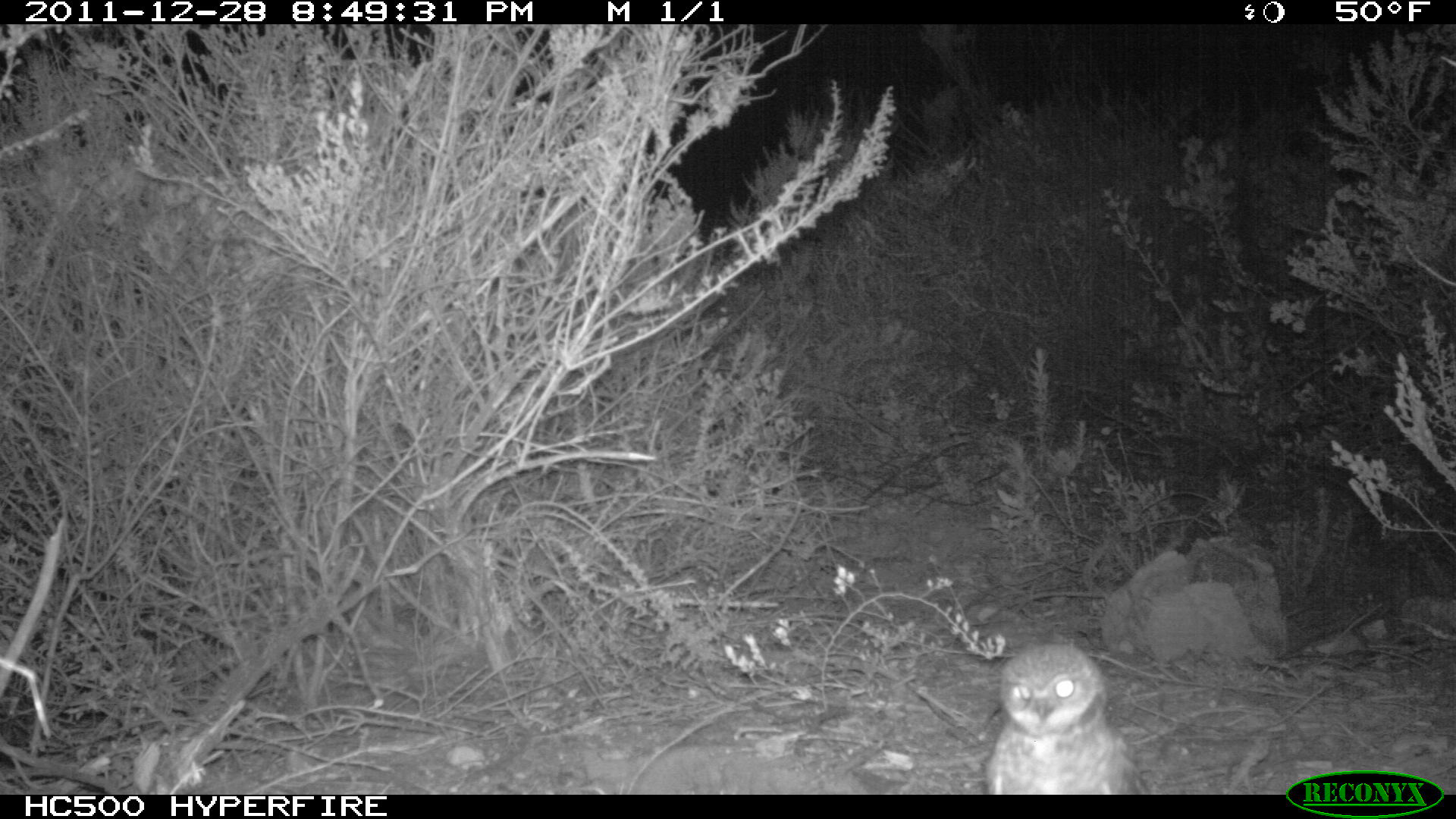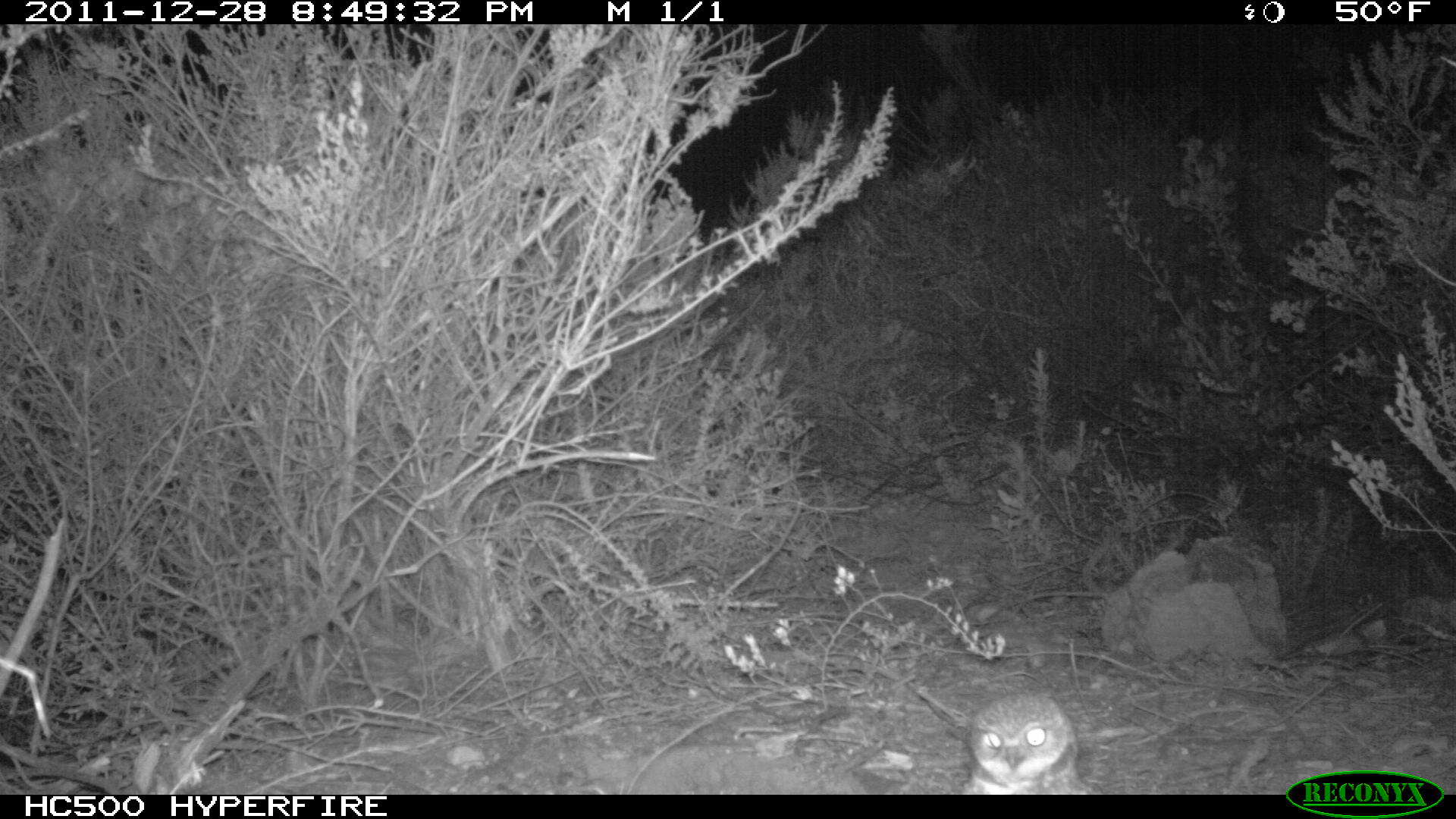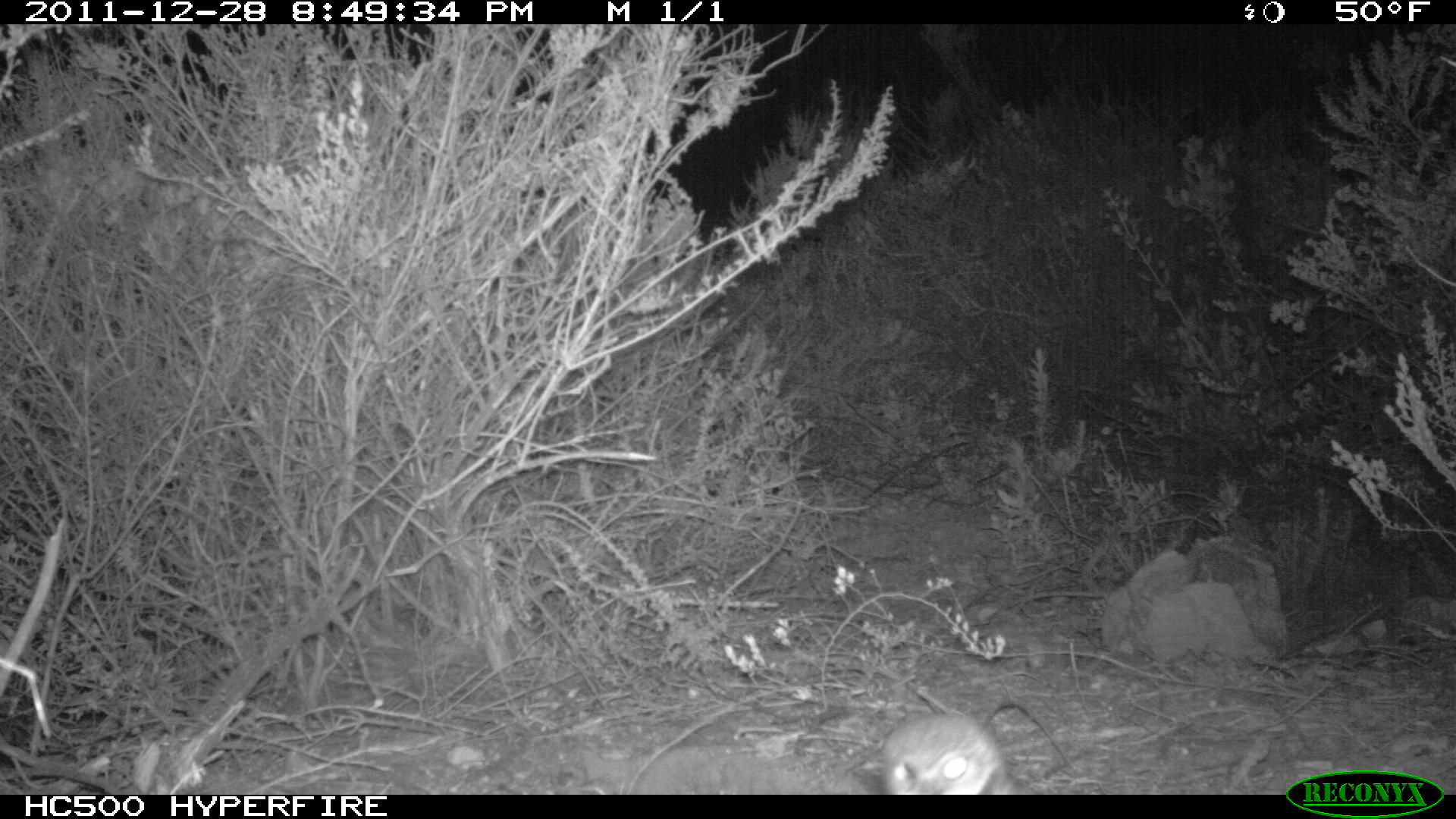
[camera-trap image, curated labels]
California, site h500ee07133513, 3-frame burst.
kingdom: Animalia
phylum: Chordata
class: Mammalia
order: Carnivora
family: Canidae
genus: Urocyon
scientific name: Urocyon littoralis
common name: island fox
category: fox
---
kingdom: Animalia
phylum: Chordata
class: Aves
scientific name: Aves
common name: bird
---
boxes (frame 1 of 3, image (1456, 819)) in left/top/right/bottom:
fox: 983/640/1144/794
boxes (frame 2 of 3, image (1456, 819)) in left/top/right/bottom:
bird: 957/690/1101/794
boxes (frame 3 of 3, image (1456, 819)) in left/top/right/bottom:
bird: 877/712/1017/794